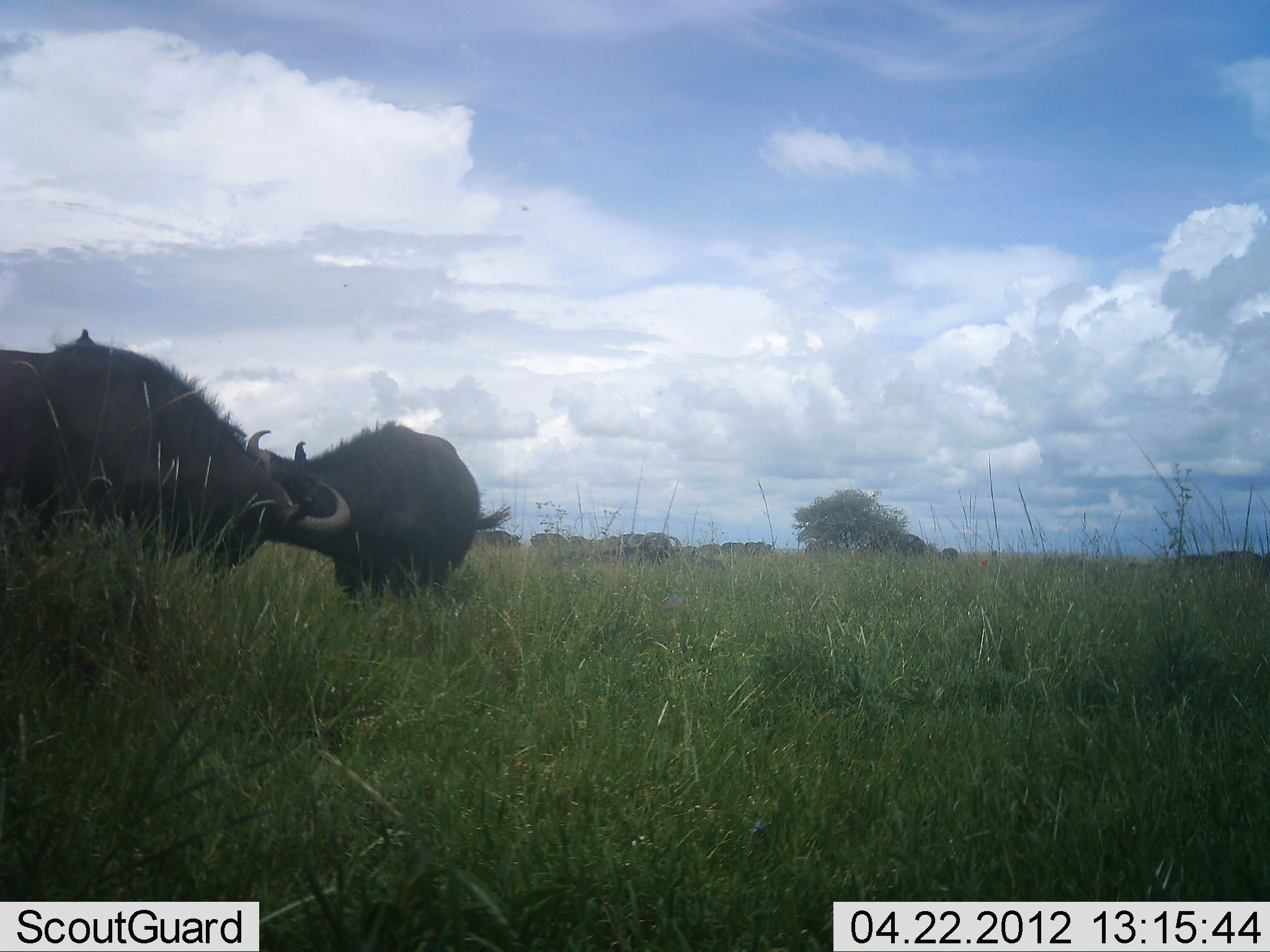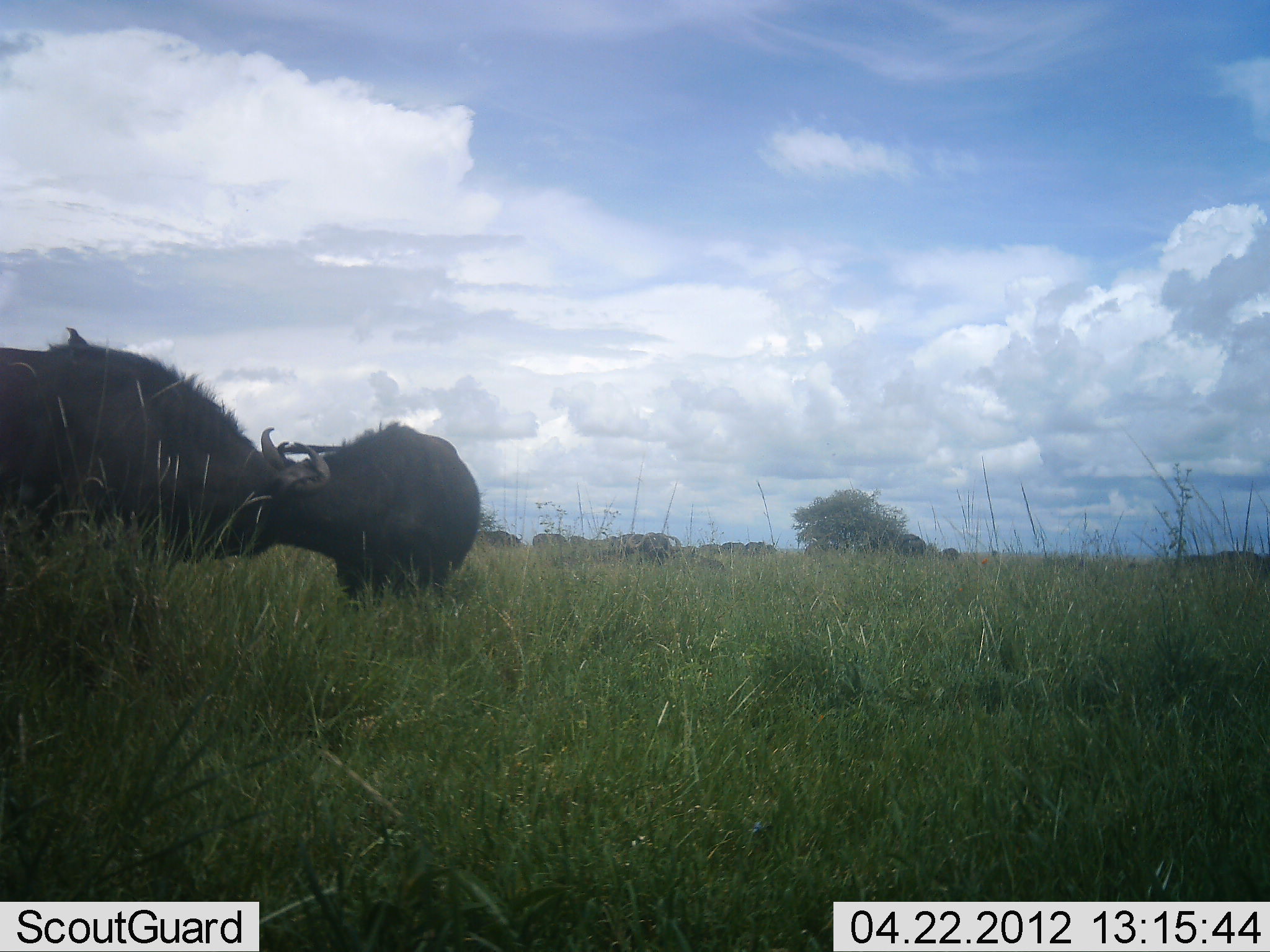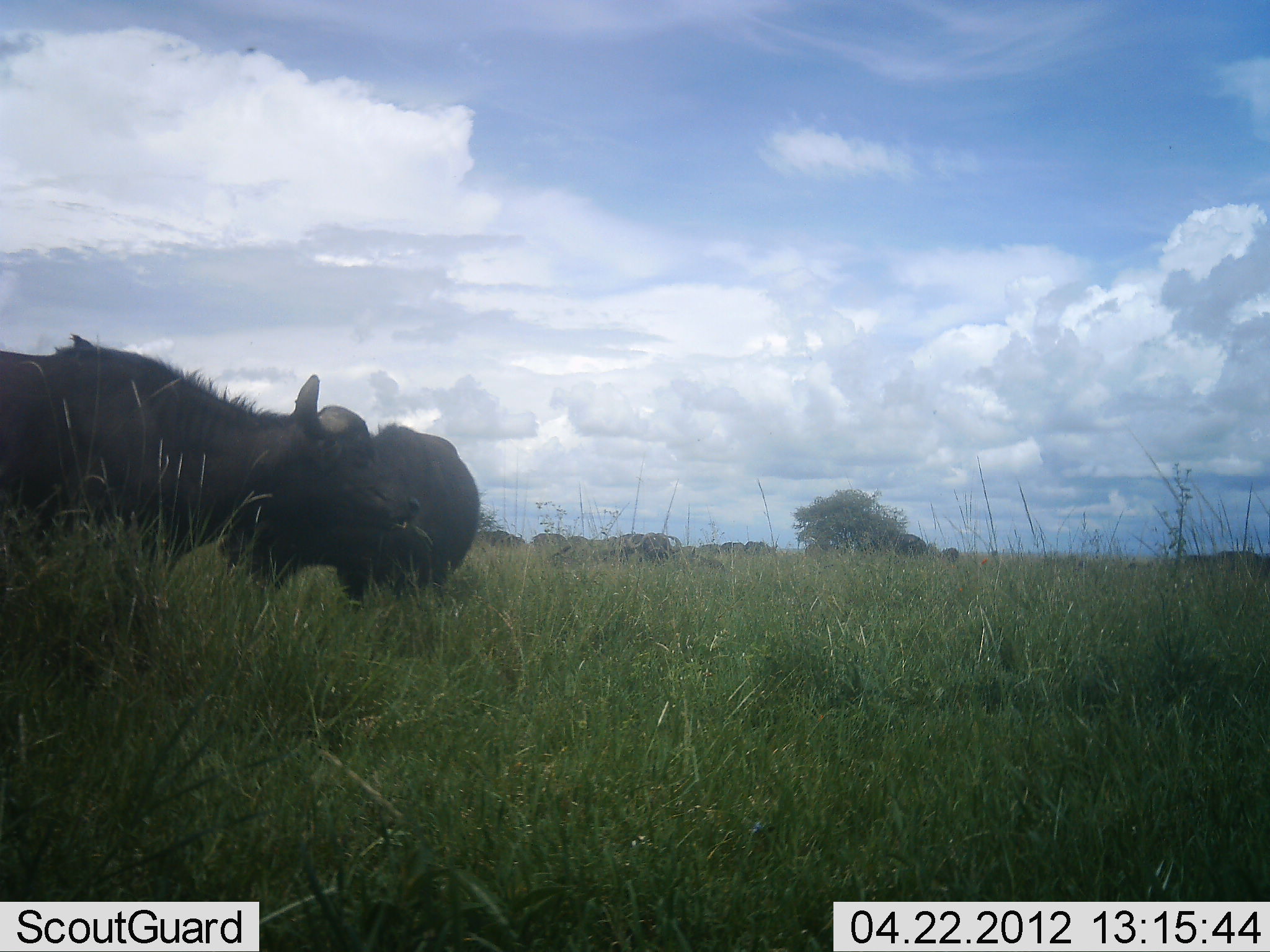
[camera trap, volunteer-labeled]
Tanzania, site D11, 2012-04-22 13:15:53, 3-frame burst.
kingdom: Animalia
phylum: Chordata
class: Mammalia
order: Artiodactyla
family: Bovidae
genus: Syncerus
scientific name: Syncerus caffer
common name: cape buffalo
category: buffalo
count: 2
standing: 50%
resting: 0%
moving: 6%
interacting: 50%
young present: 0%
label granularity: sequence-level